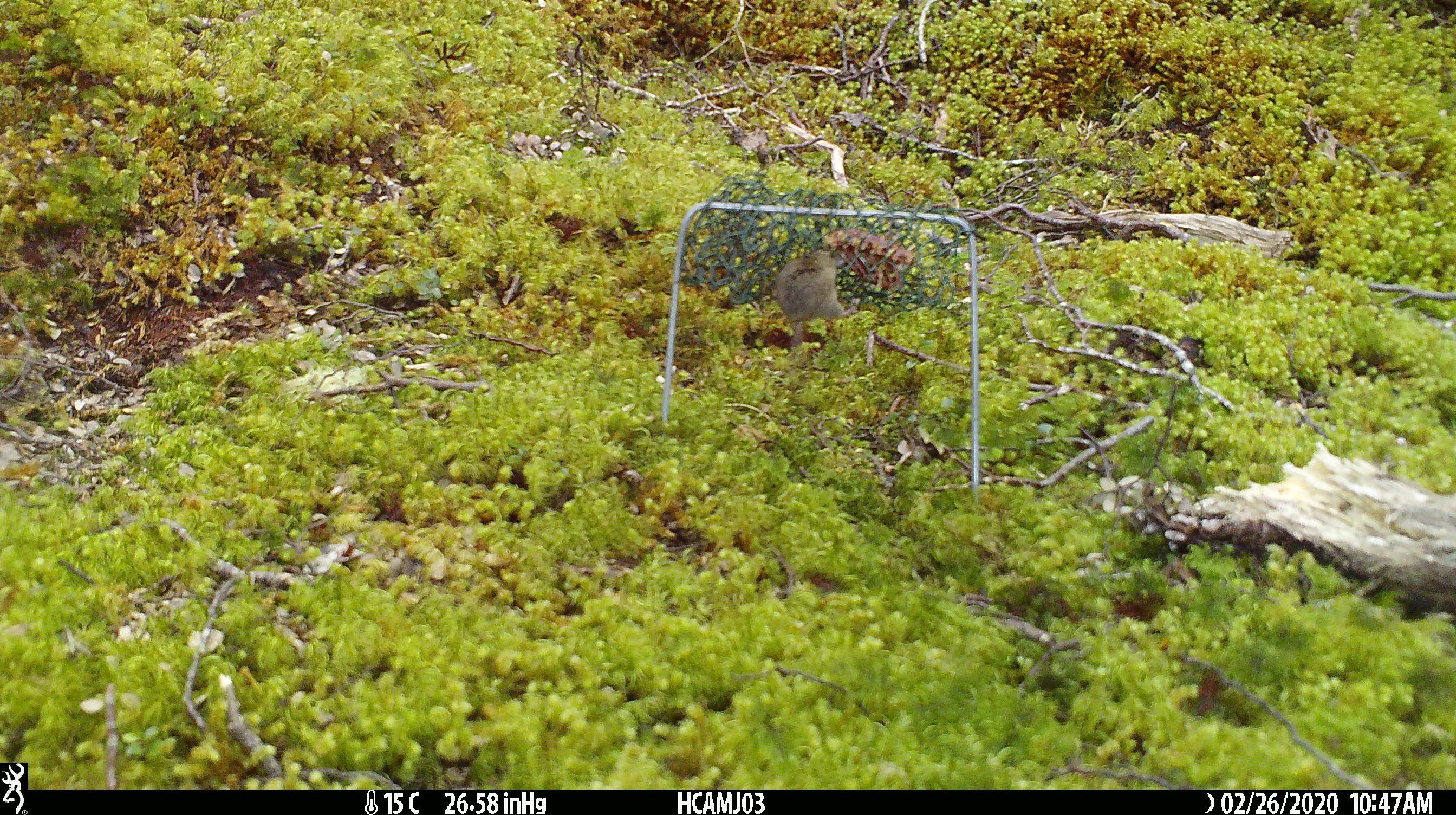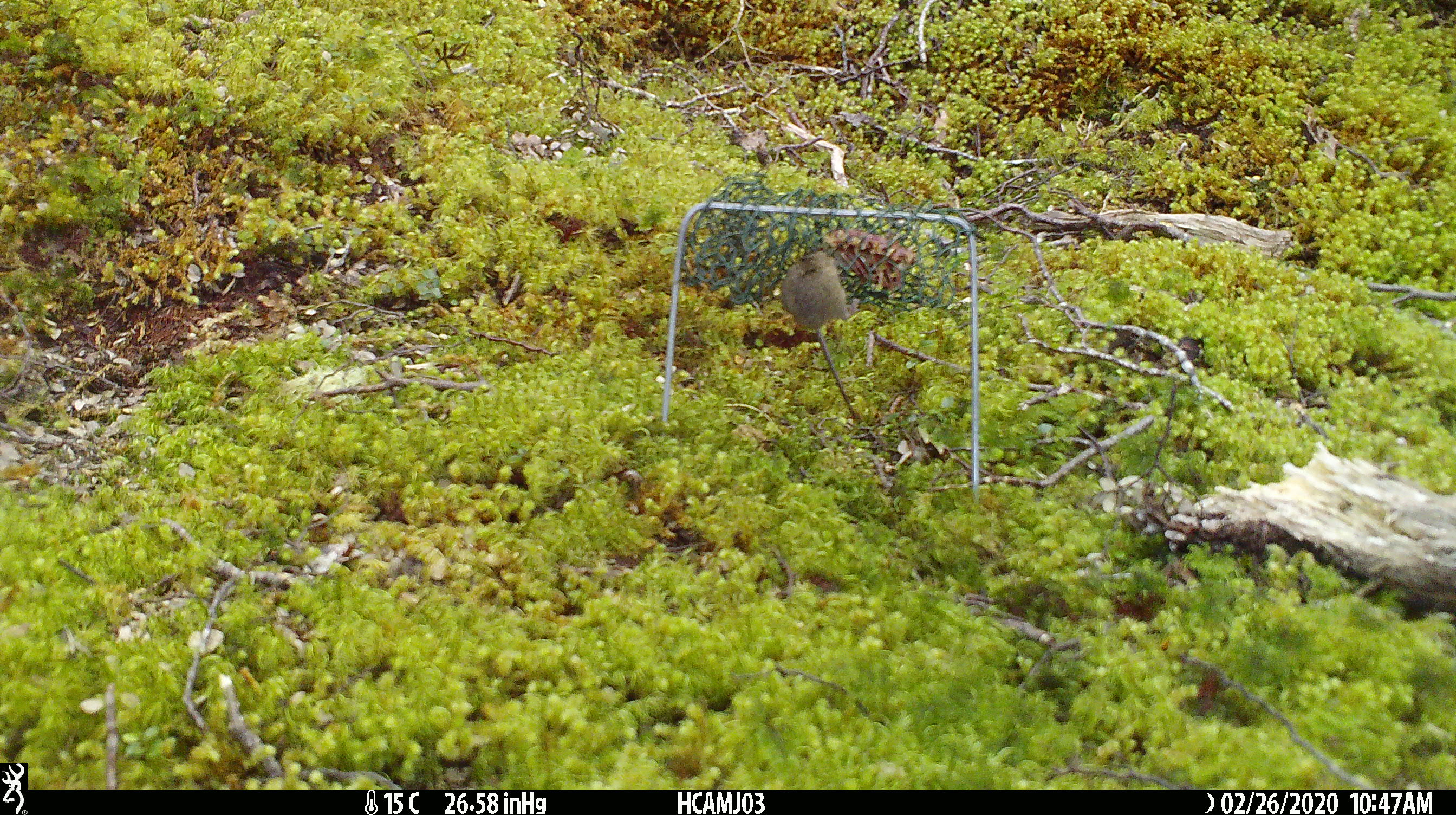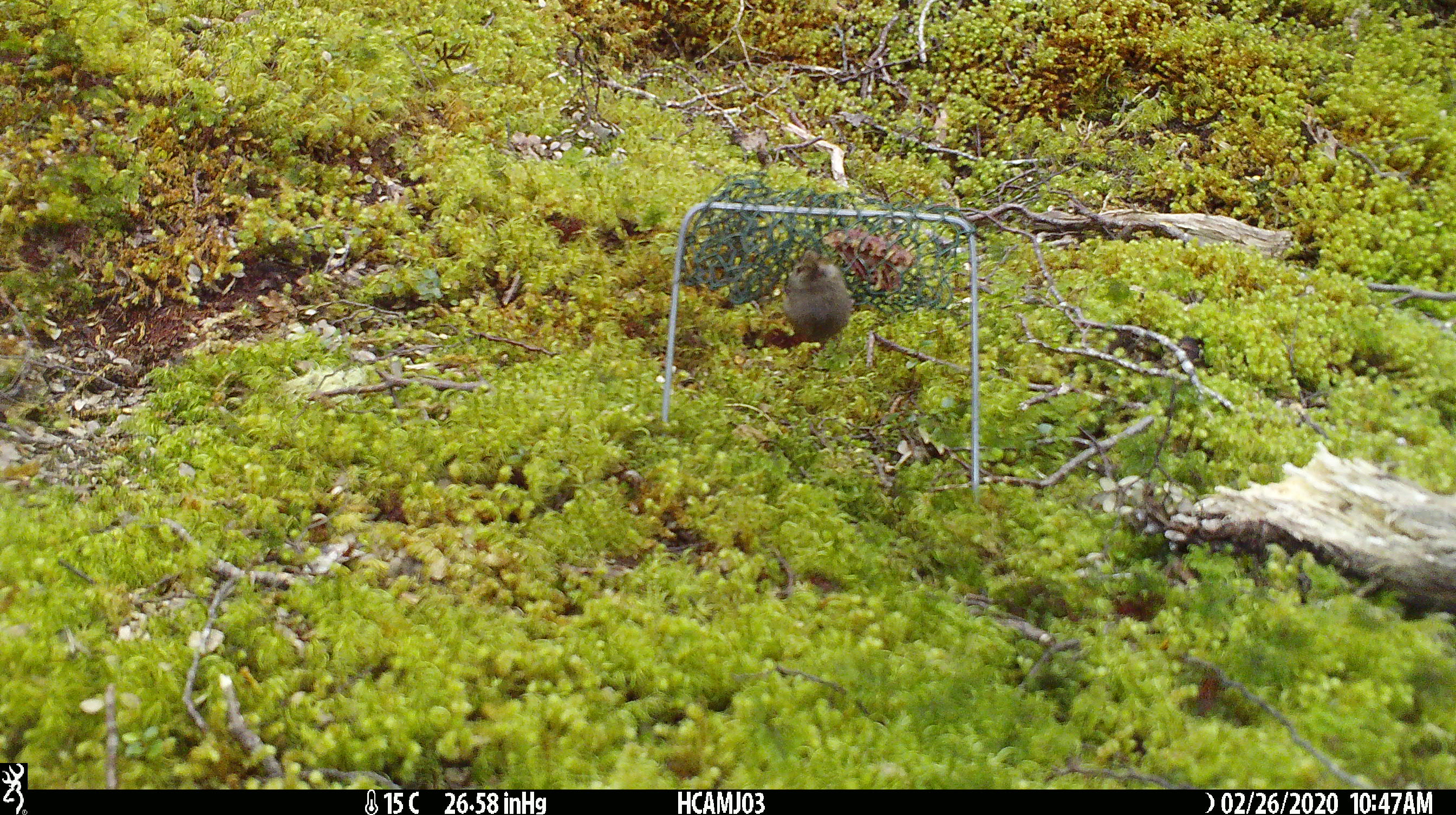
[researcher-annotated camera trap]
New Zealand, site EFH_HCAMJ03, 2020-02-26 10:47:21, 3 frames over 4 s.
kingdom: Animalia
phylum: Chordata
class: Mammalia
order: Rodentia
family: Muridae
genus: Mus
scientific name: Mus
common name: mouse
Mouse (Mus).